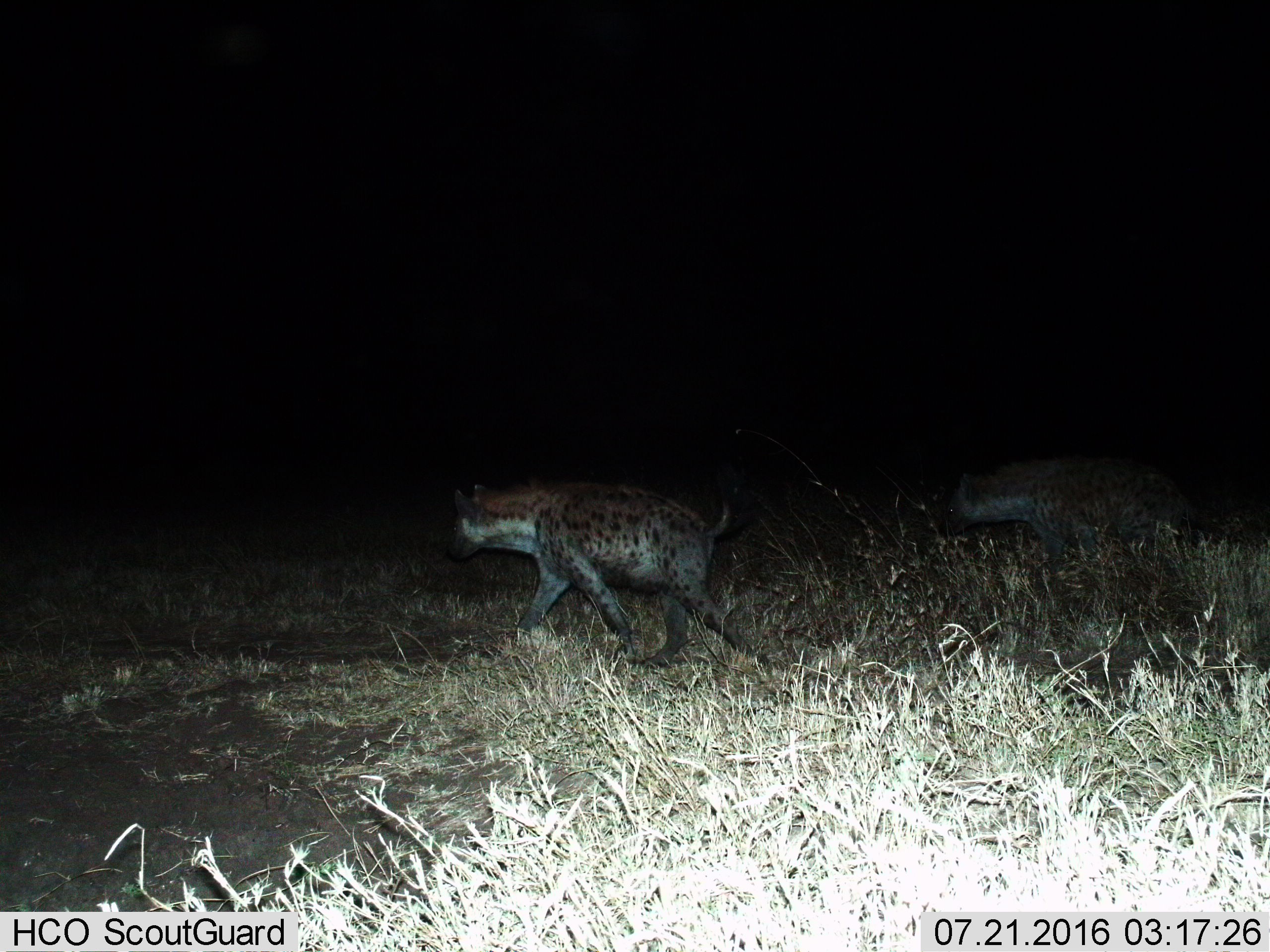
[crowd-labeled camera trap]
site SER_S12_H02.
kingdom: Animalia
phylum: Chordata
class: Mammalia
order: Carnivora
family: Hyaenidae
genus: Crocuta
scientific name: Crocuta crocuta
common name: spotted hyena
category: hyenaspotted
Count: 2.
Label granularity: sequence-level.